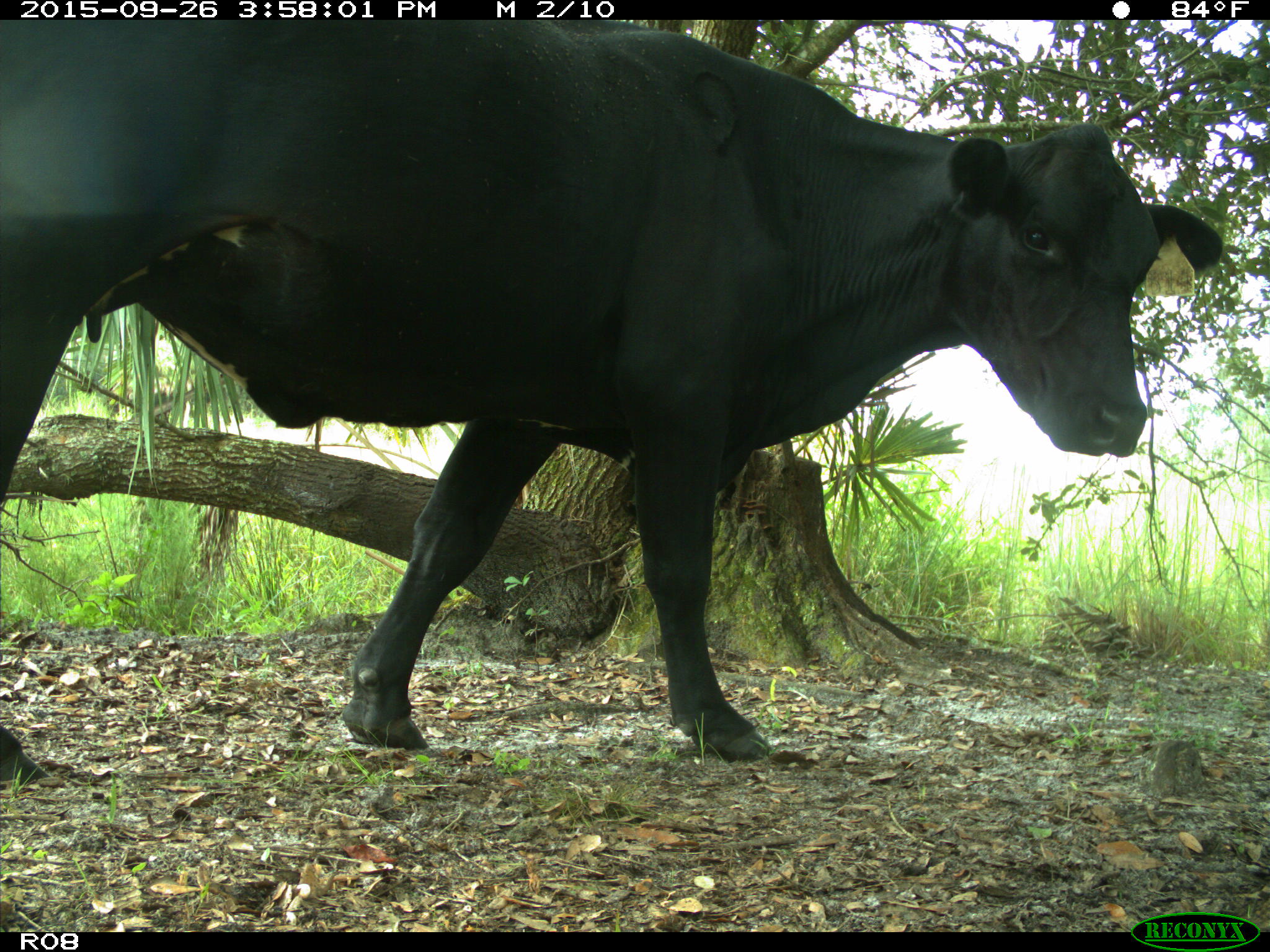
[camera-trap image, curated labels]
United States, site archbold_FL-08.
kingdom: Animalia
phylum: Chordata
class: Mammalia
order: Artiodactyla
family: Bovidae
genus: Bos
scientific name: Bos taurus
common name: domestic cow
Bos taurus (domestic cow).